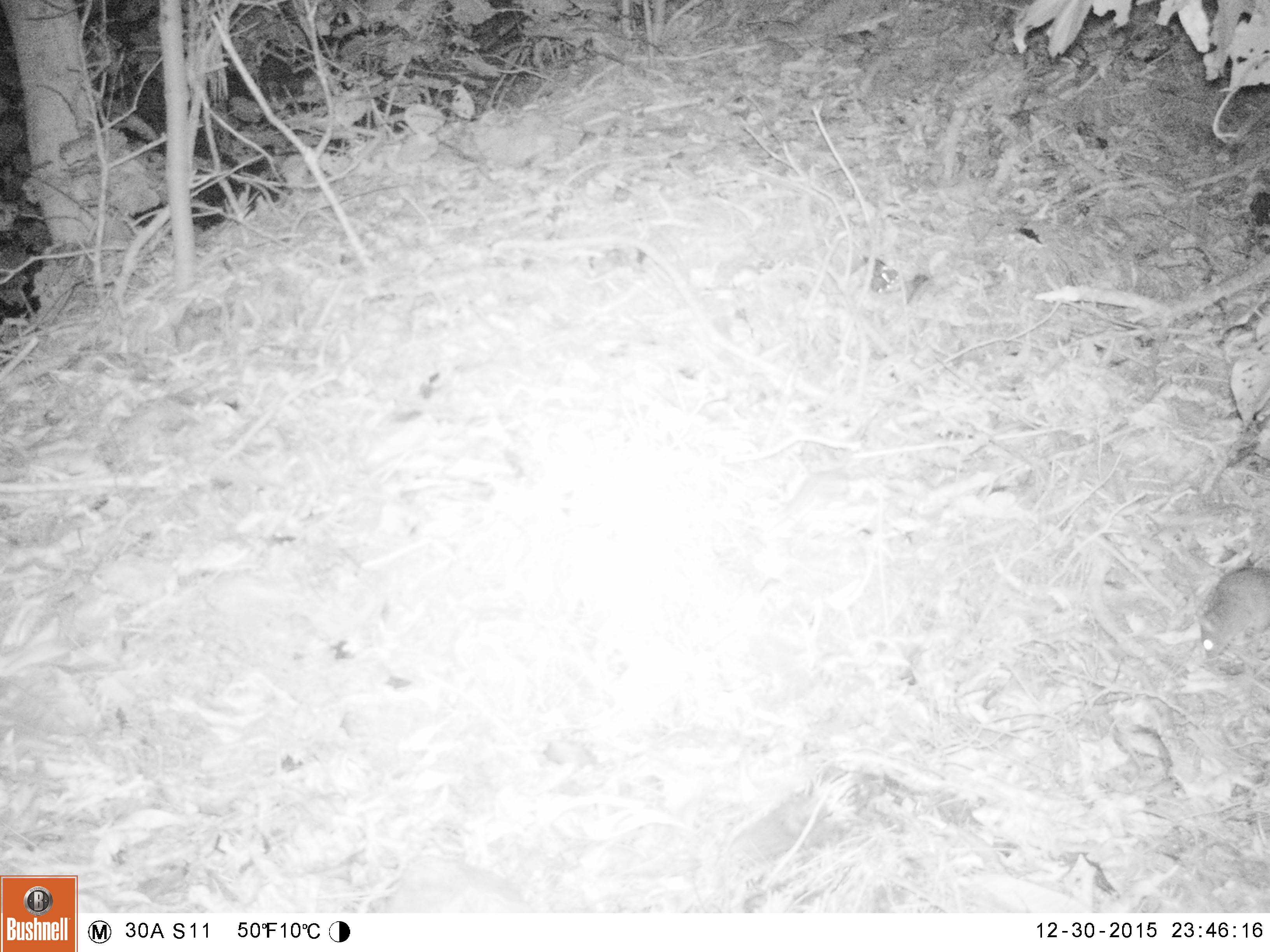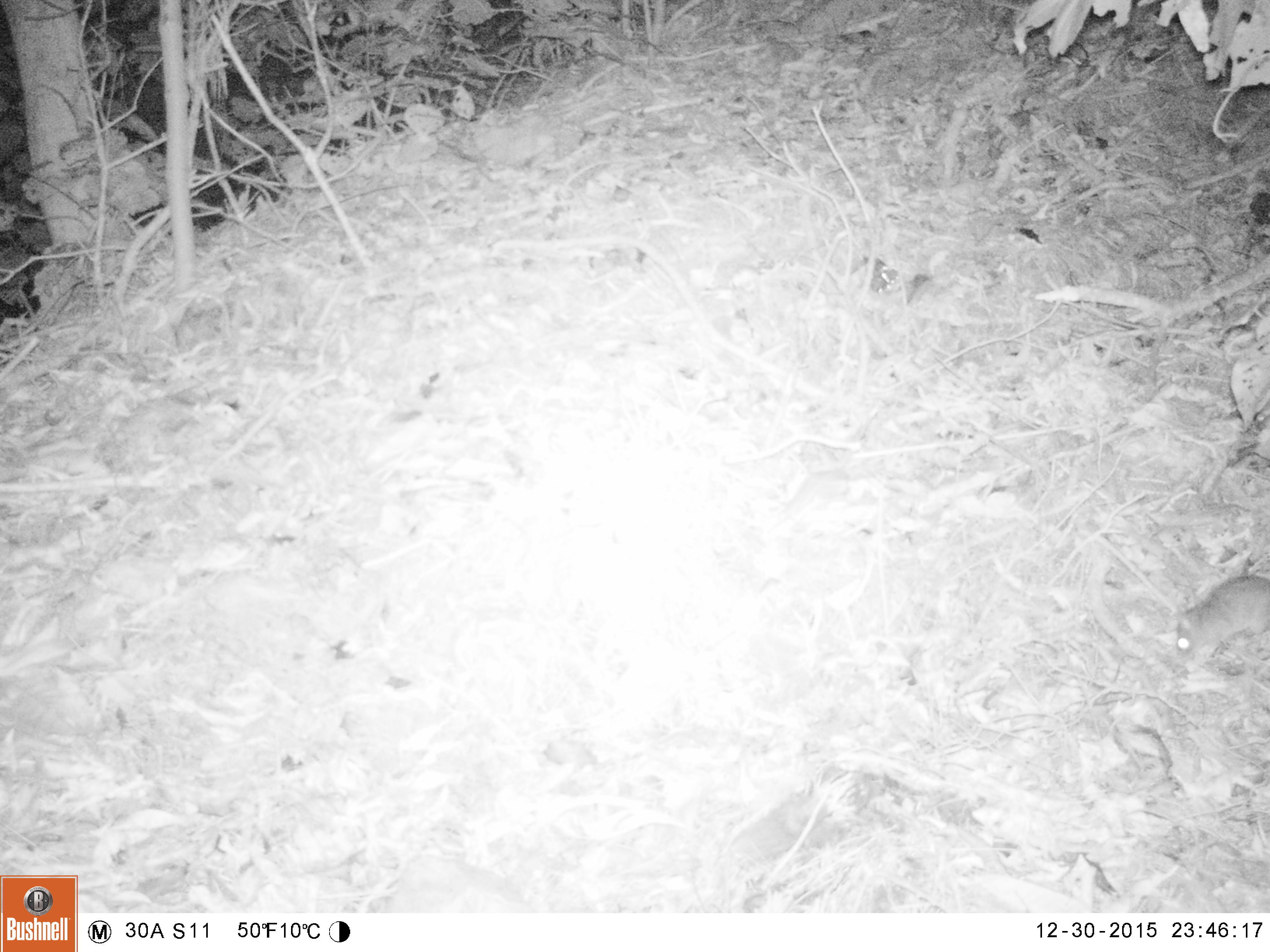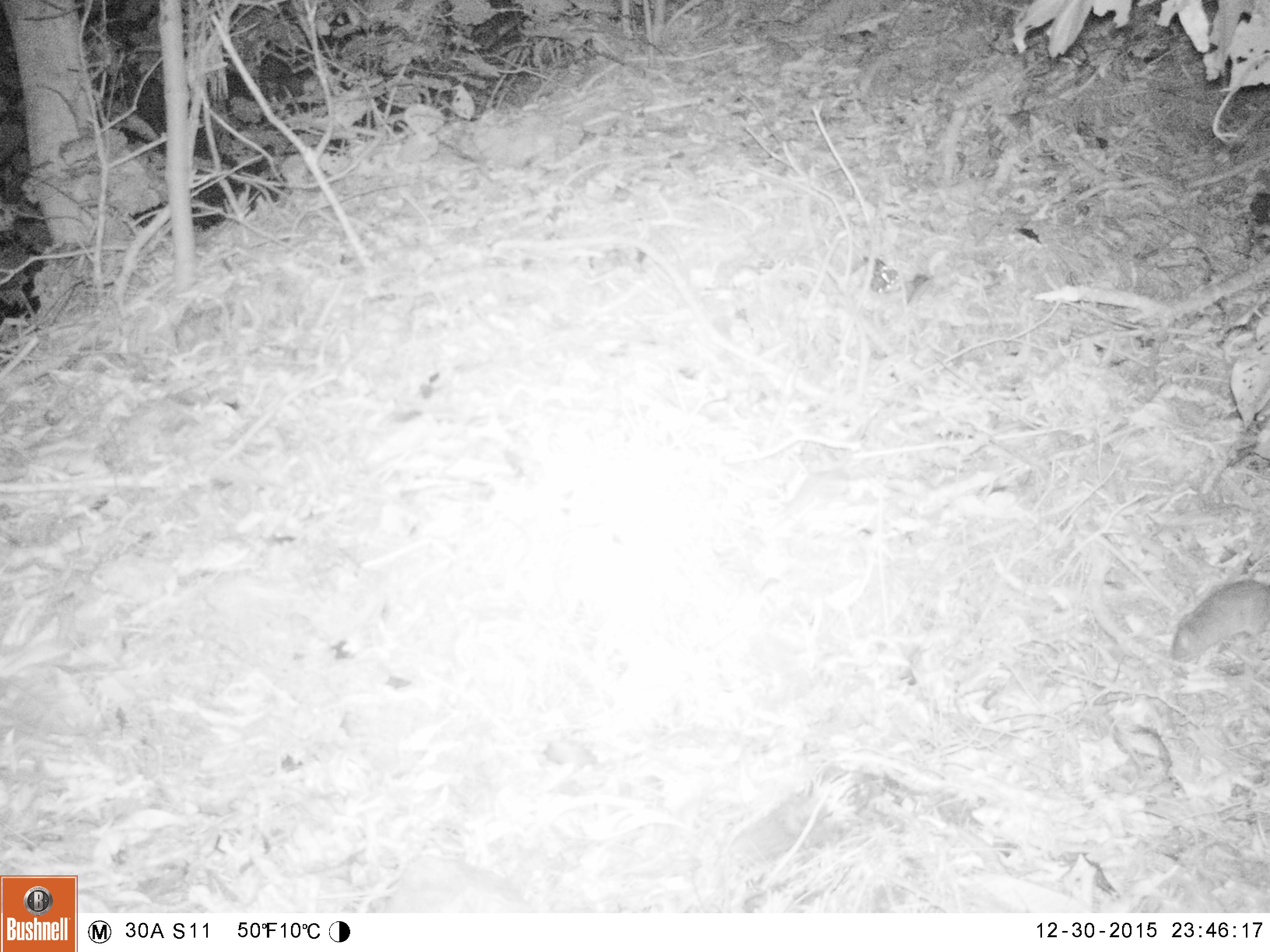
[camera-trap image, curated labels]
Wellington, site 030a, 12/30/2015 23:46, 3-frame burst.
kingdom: Animalia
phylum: Chordata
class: Mammalia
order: Rodentia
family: Muridae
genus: Mus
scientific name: Mus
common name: mouse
Mouse (Mus).